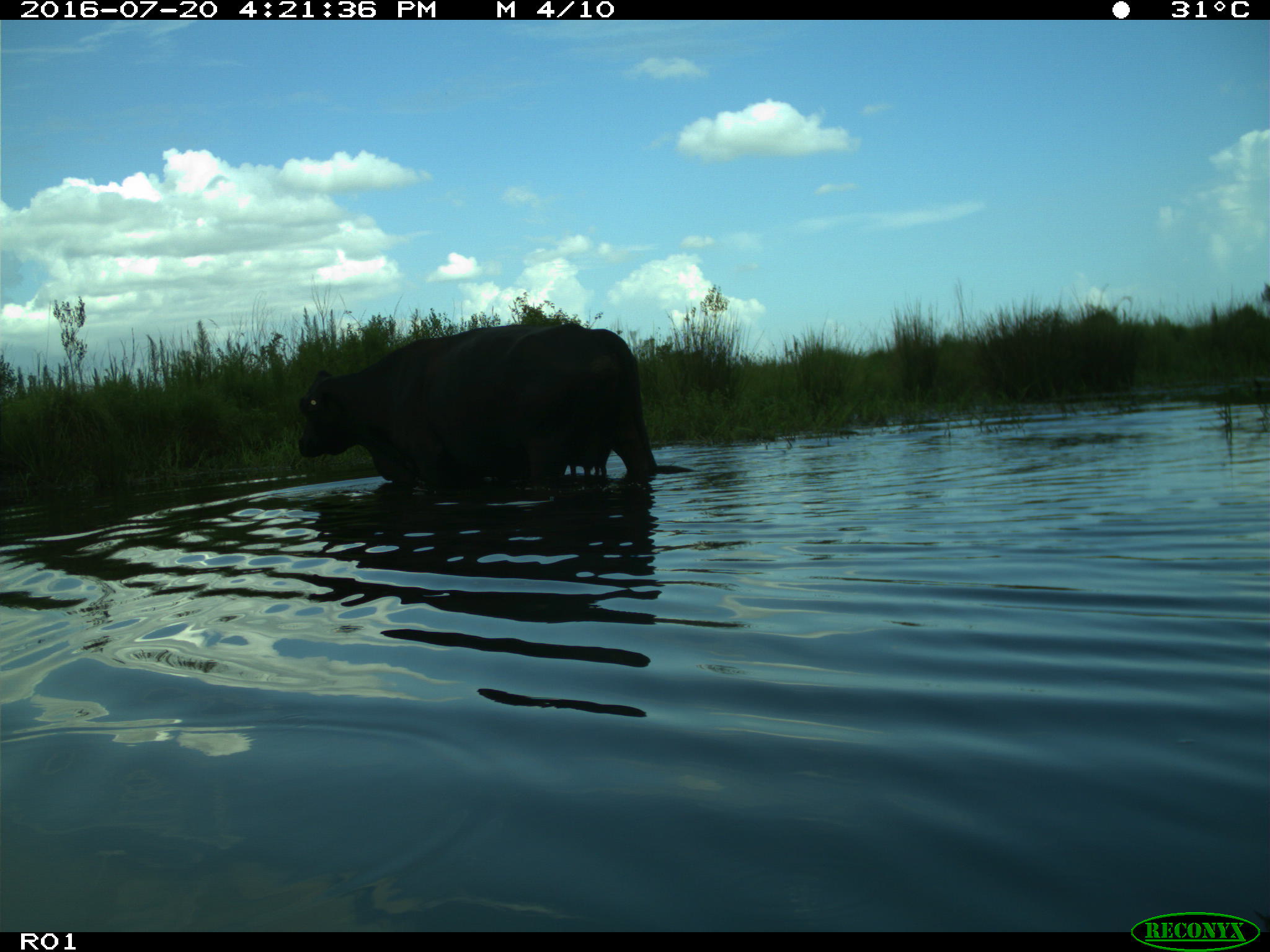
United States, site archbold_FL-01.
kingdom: Animalia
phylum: Chordata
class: Mammalia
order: Artiodactyla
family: Bovidae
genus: Bos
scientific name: Bos taurus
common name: domestic cow